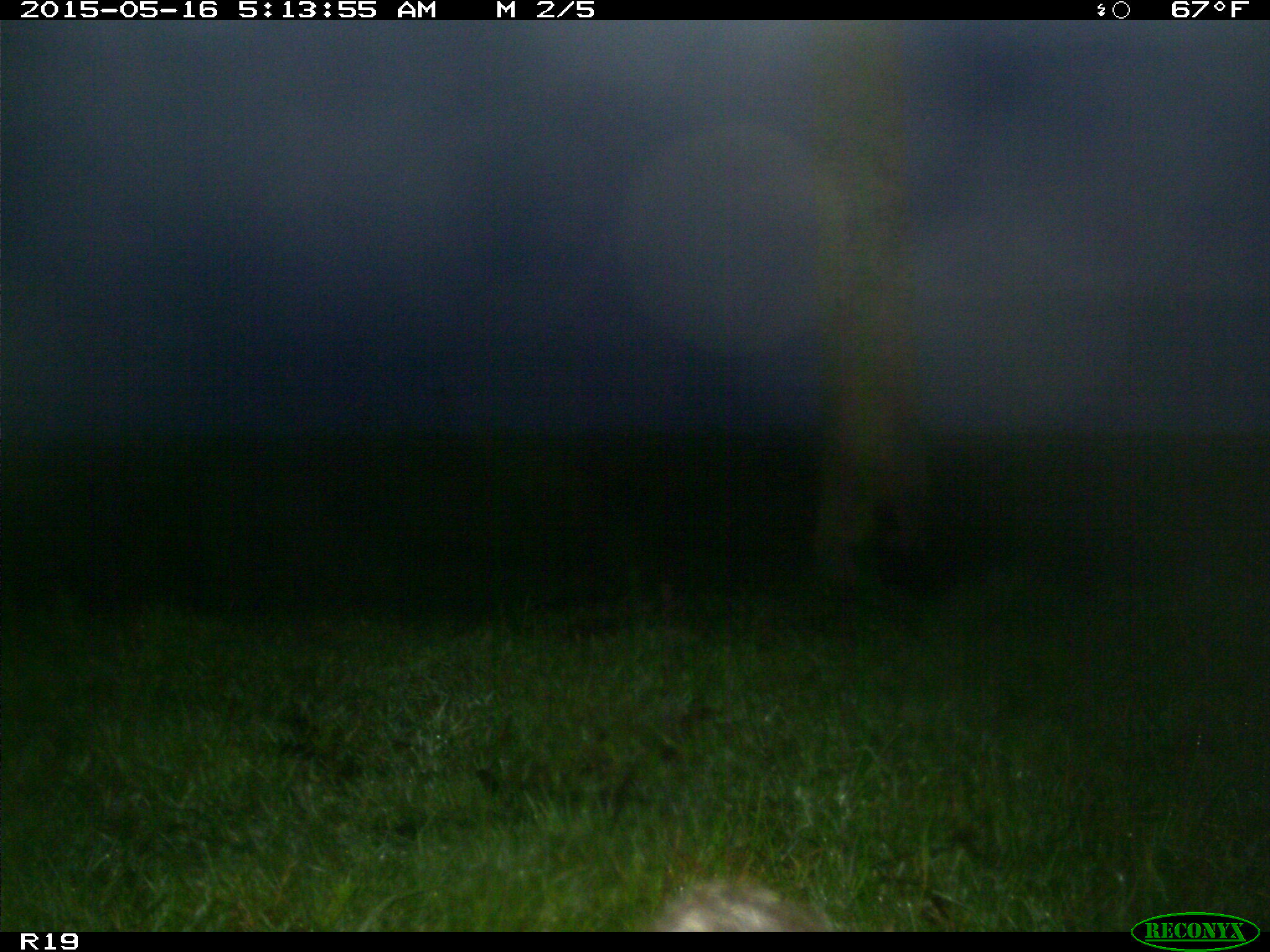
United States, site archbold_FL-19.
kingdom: Animalia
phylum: Chordata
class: Mammalia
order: Artiodactyla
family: Bovidae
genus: Bos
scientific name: Bos taurus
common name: domestic cow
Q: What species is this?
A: Bos taurus (domestic cow).